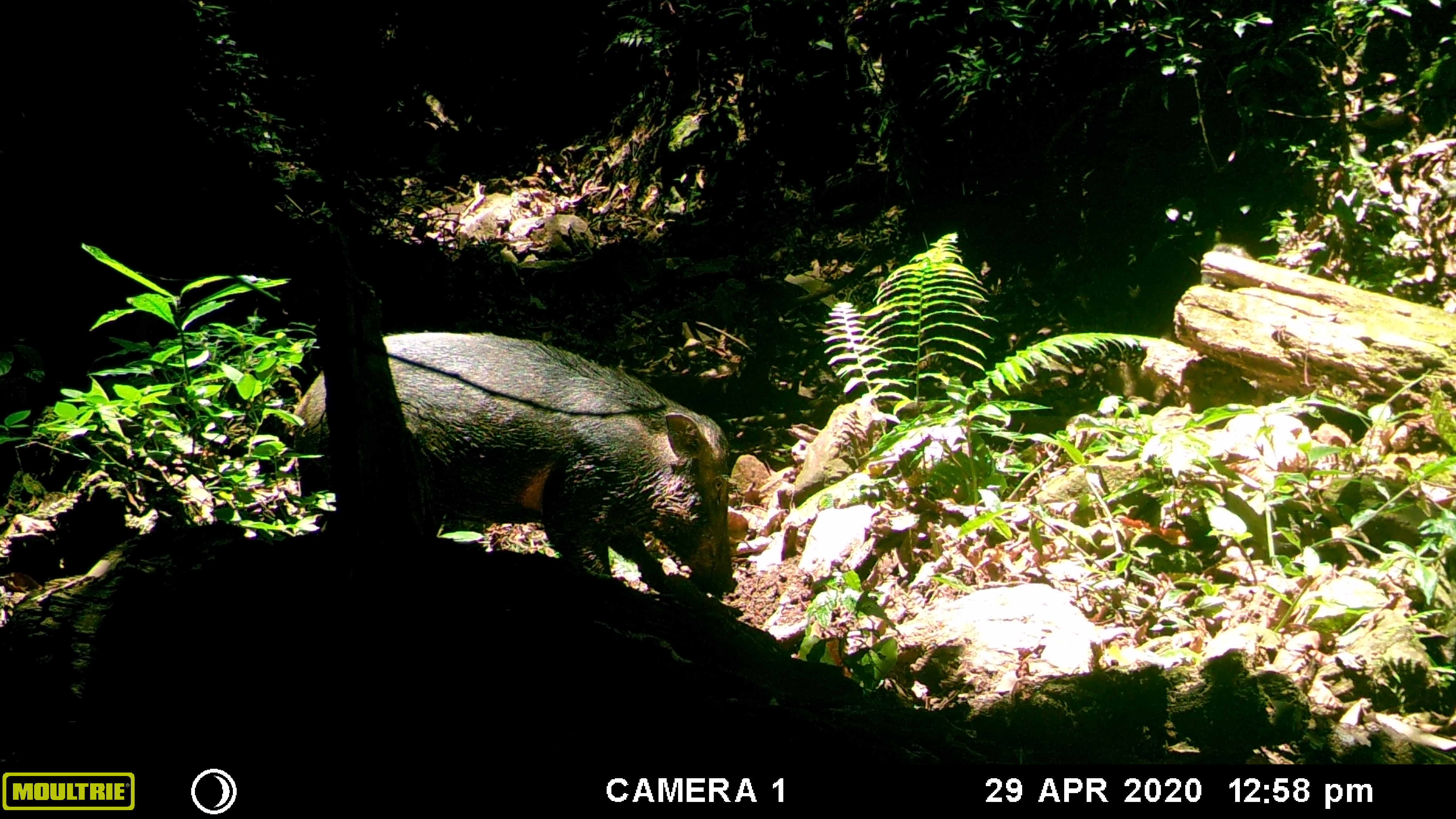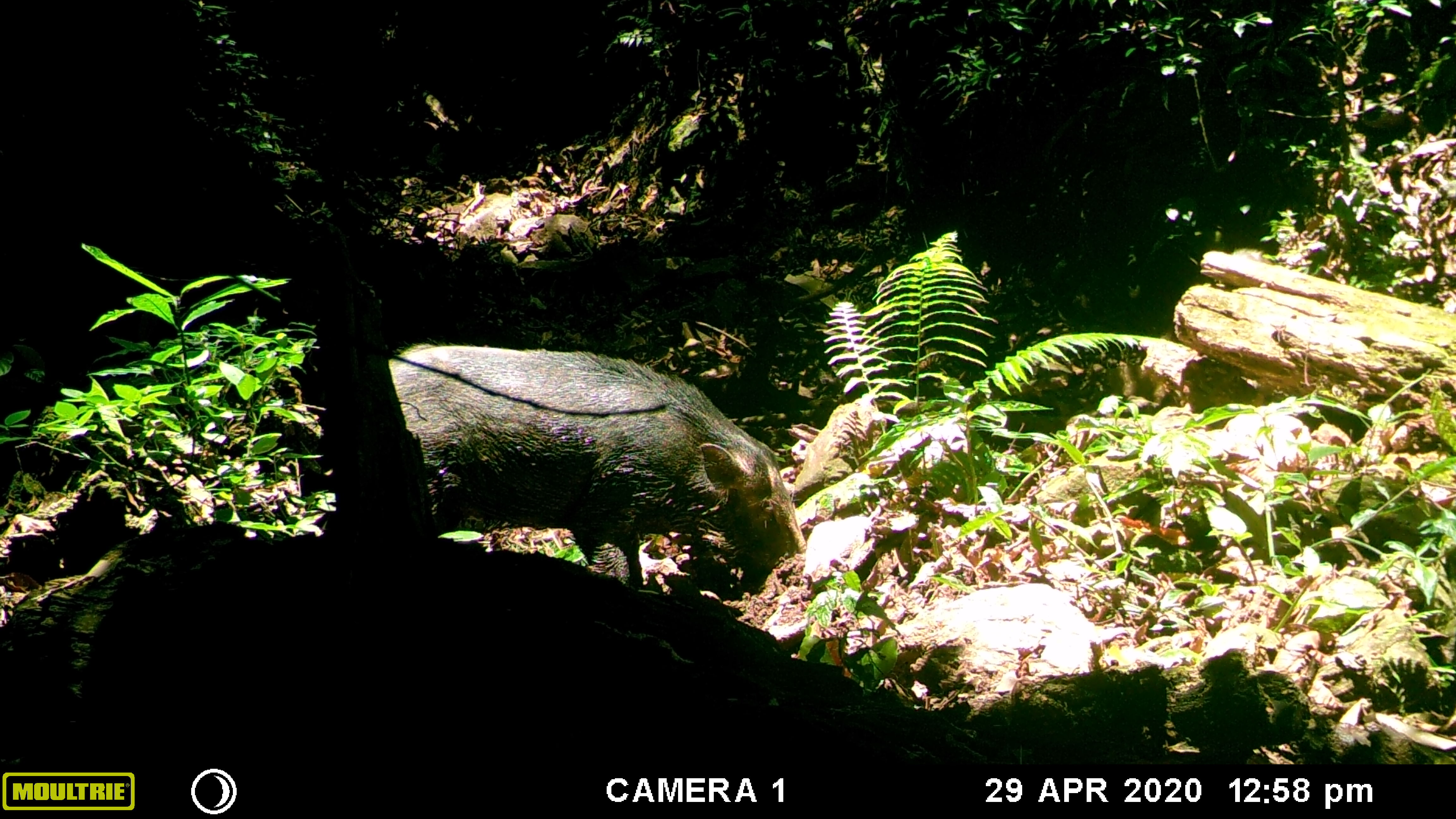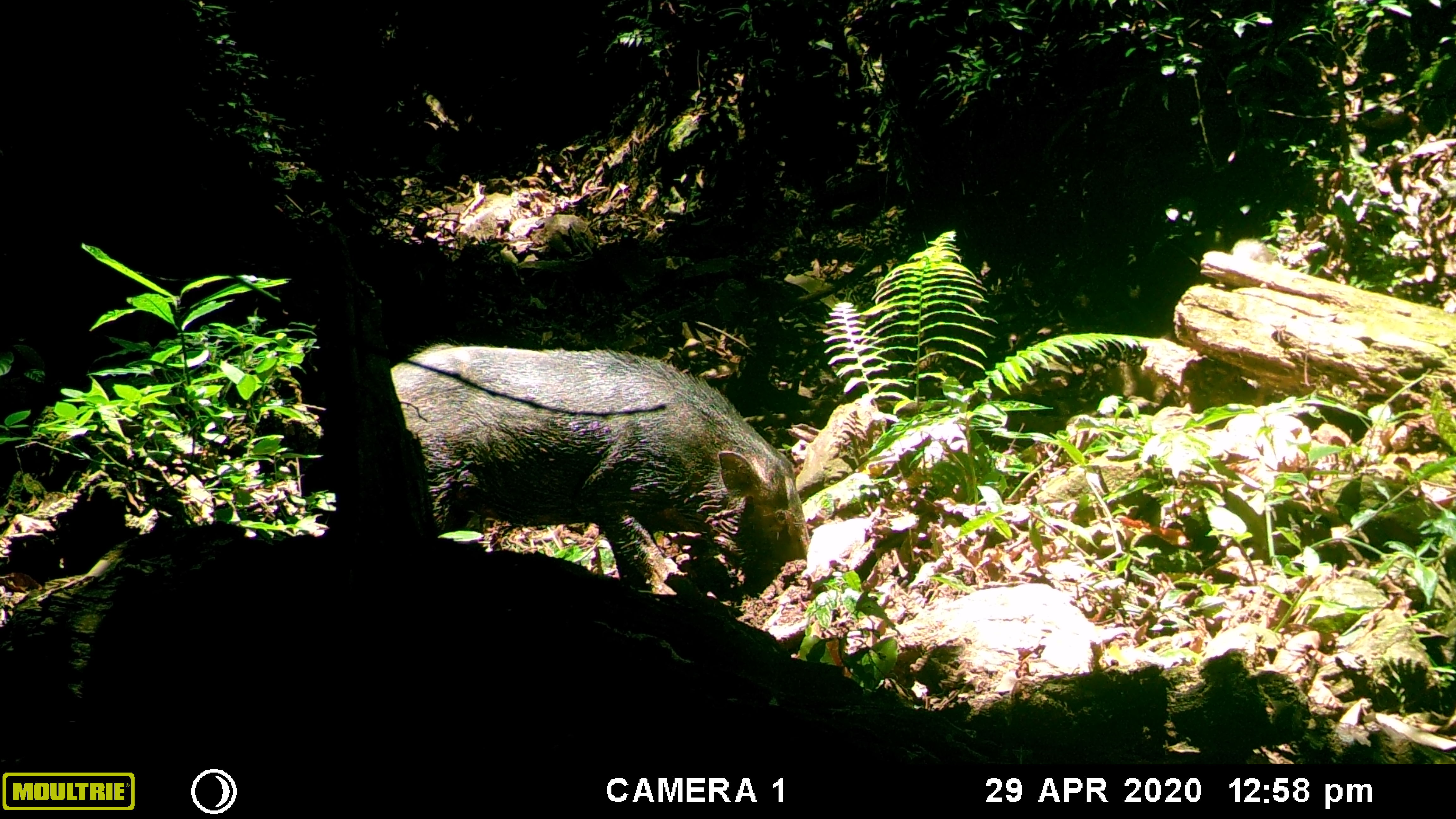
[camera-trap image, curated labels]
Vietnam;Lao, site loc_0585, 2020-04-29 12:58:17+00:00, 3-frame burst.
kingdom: Animalia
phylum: Chordata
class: Mammalia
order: Artiodactyla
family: Suidae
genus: Sus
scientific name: Sus scrofa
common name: eurasian wild pig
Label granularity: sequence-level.